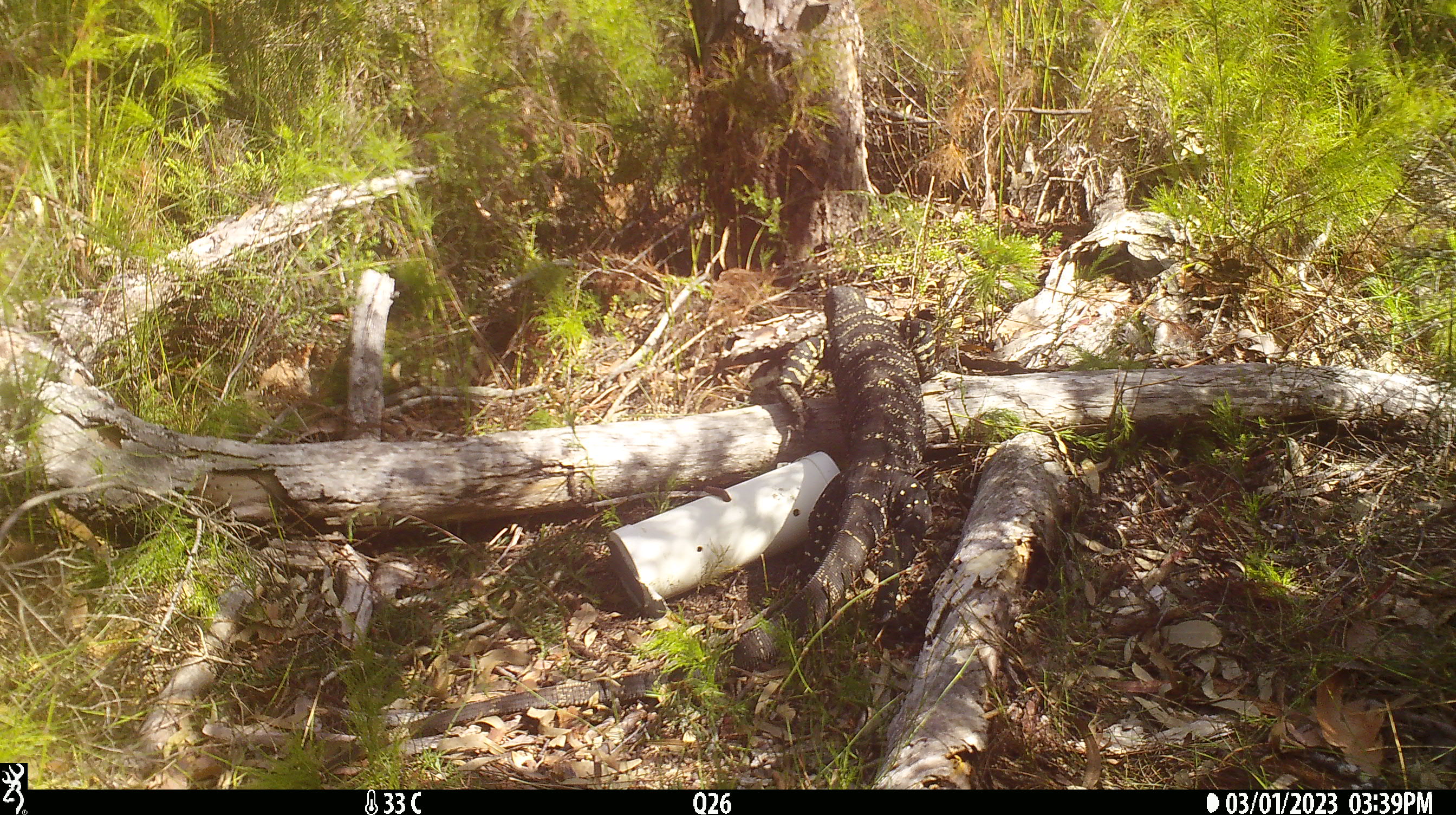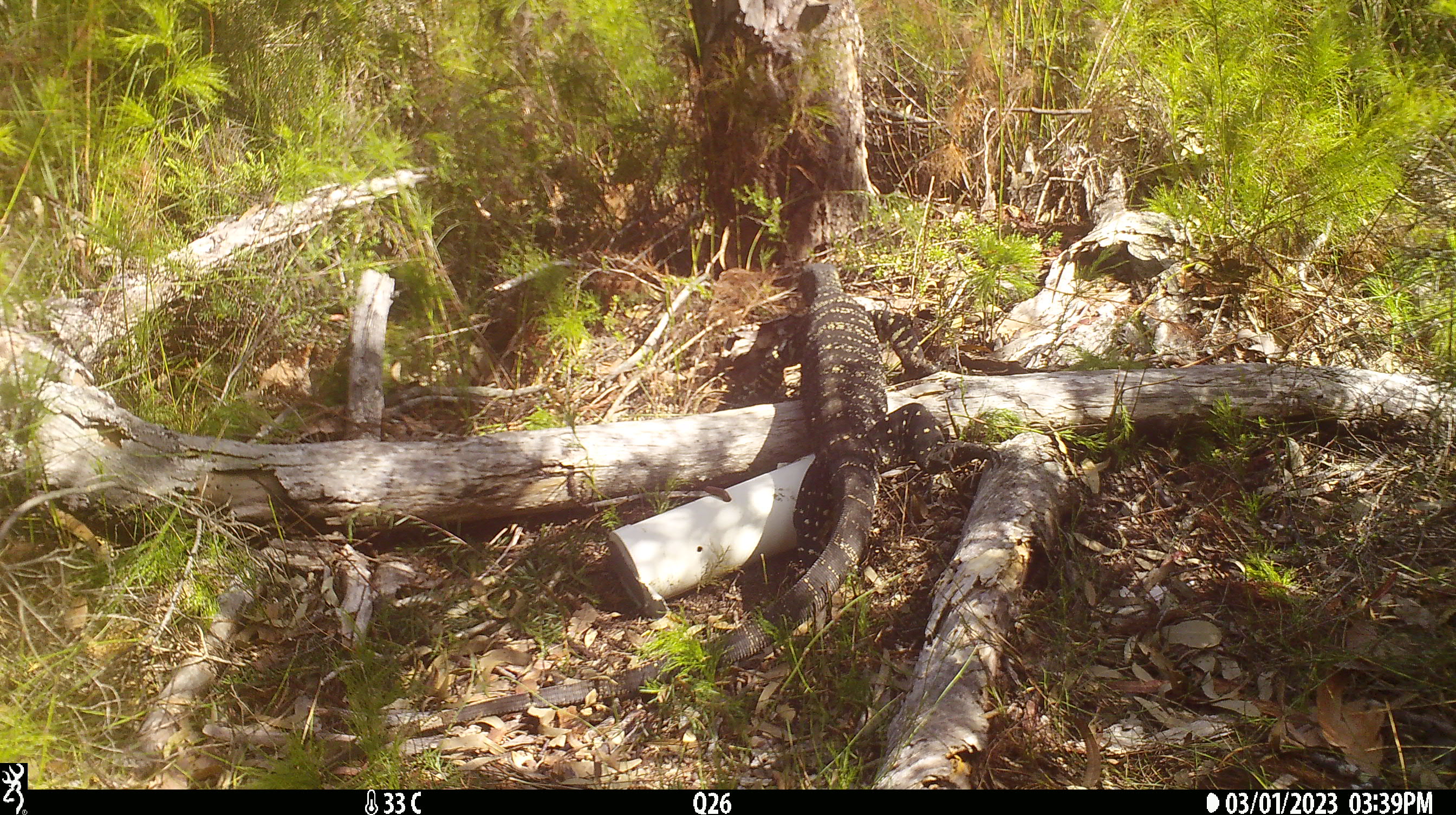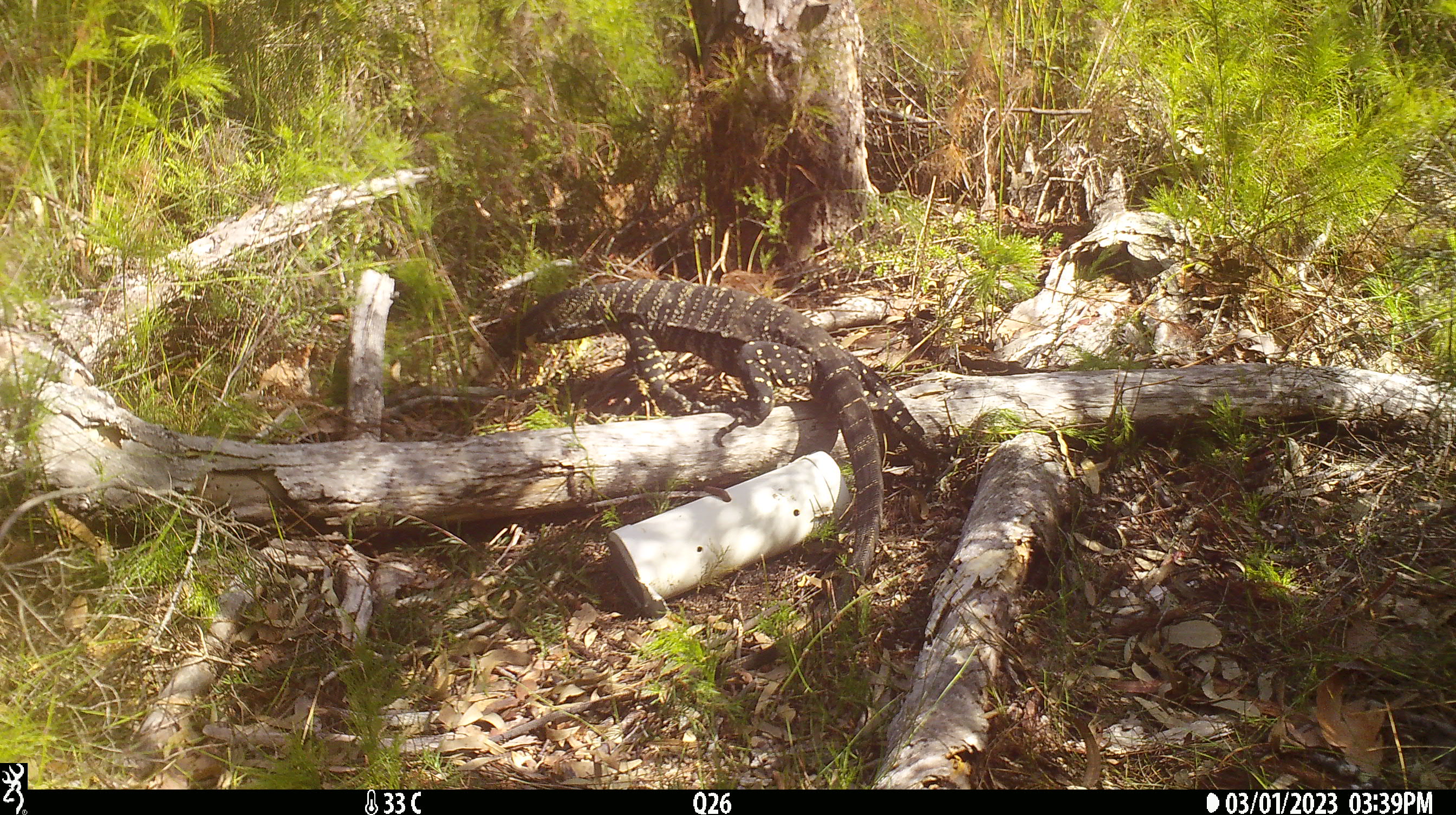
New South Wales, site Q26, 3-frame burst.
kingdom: Animalia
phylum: Chordata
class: Reptilia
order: Squamata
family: Varanidae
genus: Varanus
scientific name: Varanus varius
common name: lace monitor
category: goanna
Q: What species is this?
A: Goanna (lace monitor) (Varanus varius).